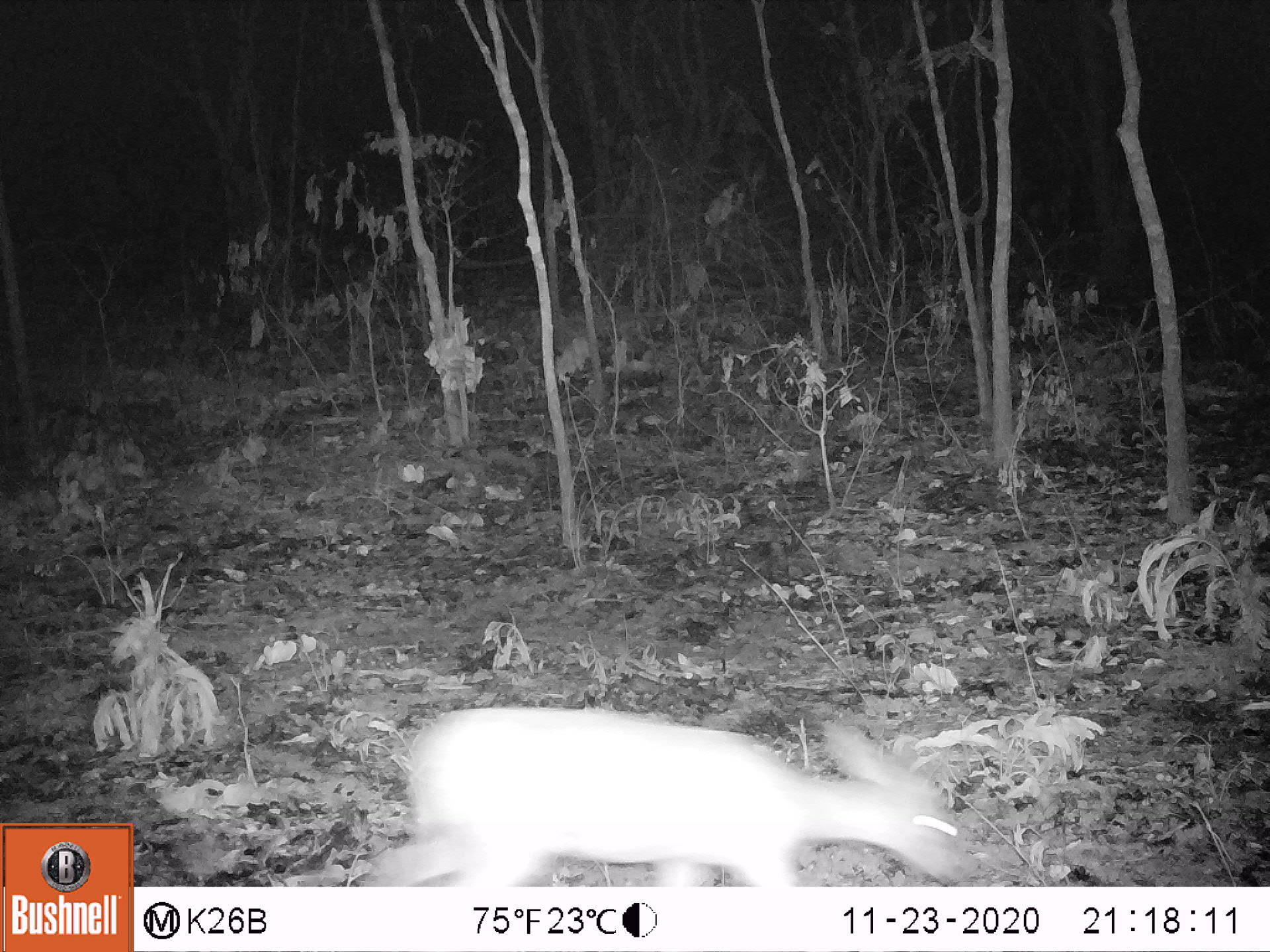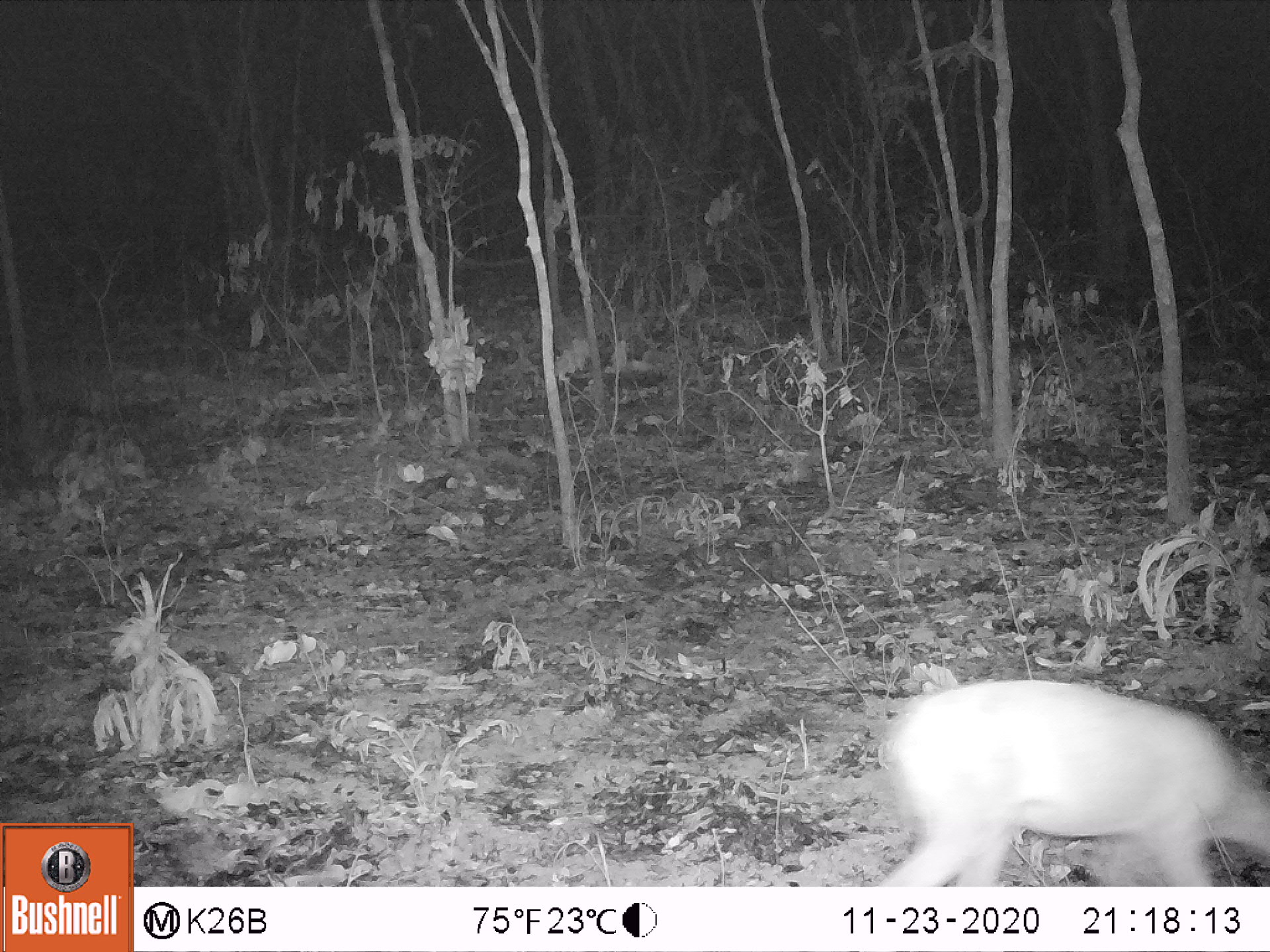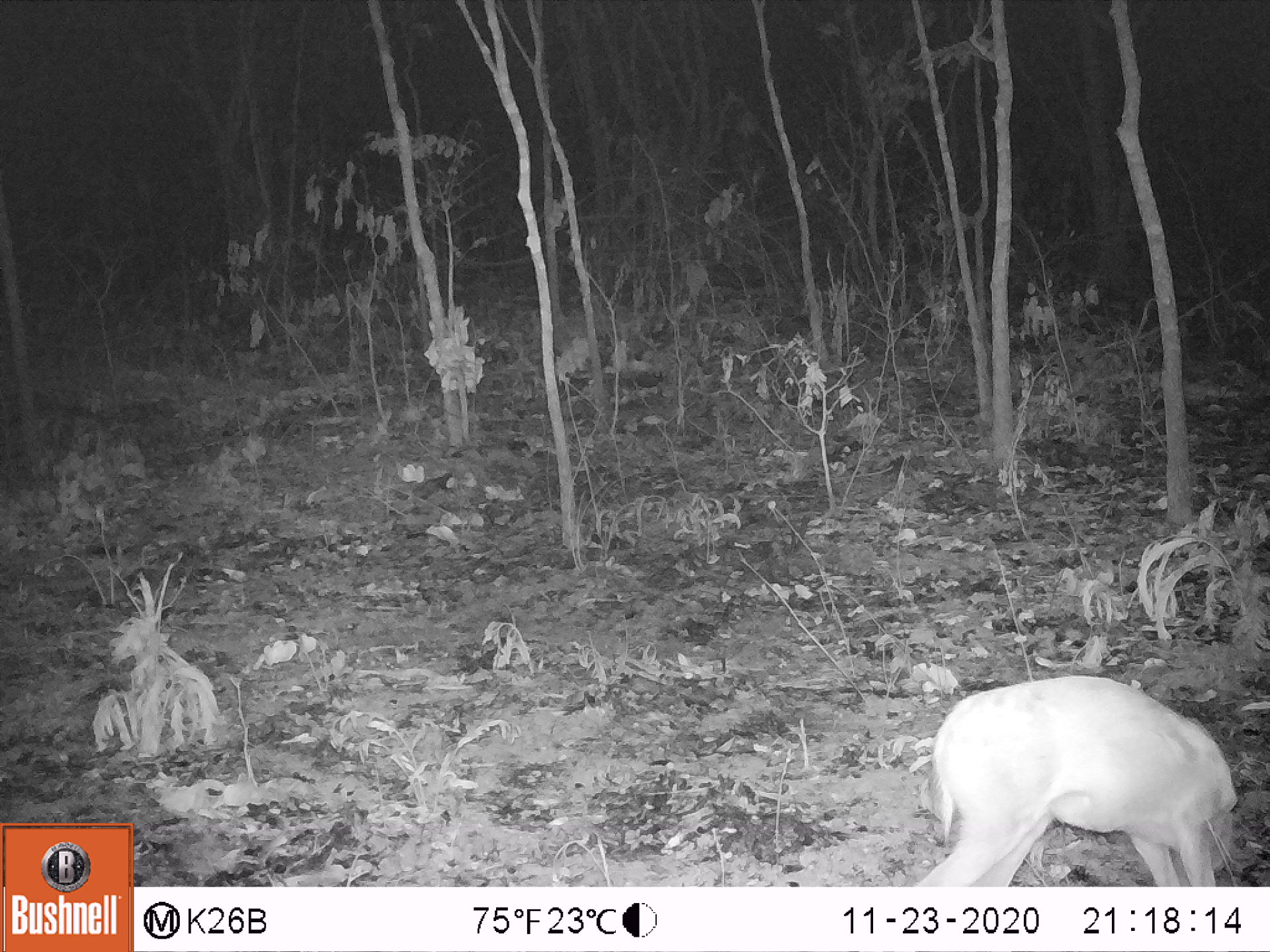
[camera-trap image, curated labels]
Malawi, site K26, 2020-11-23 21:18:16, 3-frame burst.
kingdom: Animalia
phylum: Chordata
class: Mammalia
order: Artiodactyla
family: Bovidae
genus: Sylvicapra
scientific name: Sylvicapra grimmia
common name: common duiker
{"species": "common duiker (Sylvicapra grimmia)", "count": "1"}